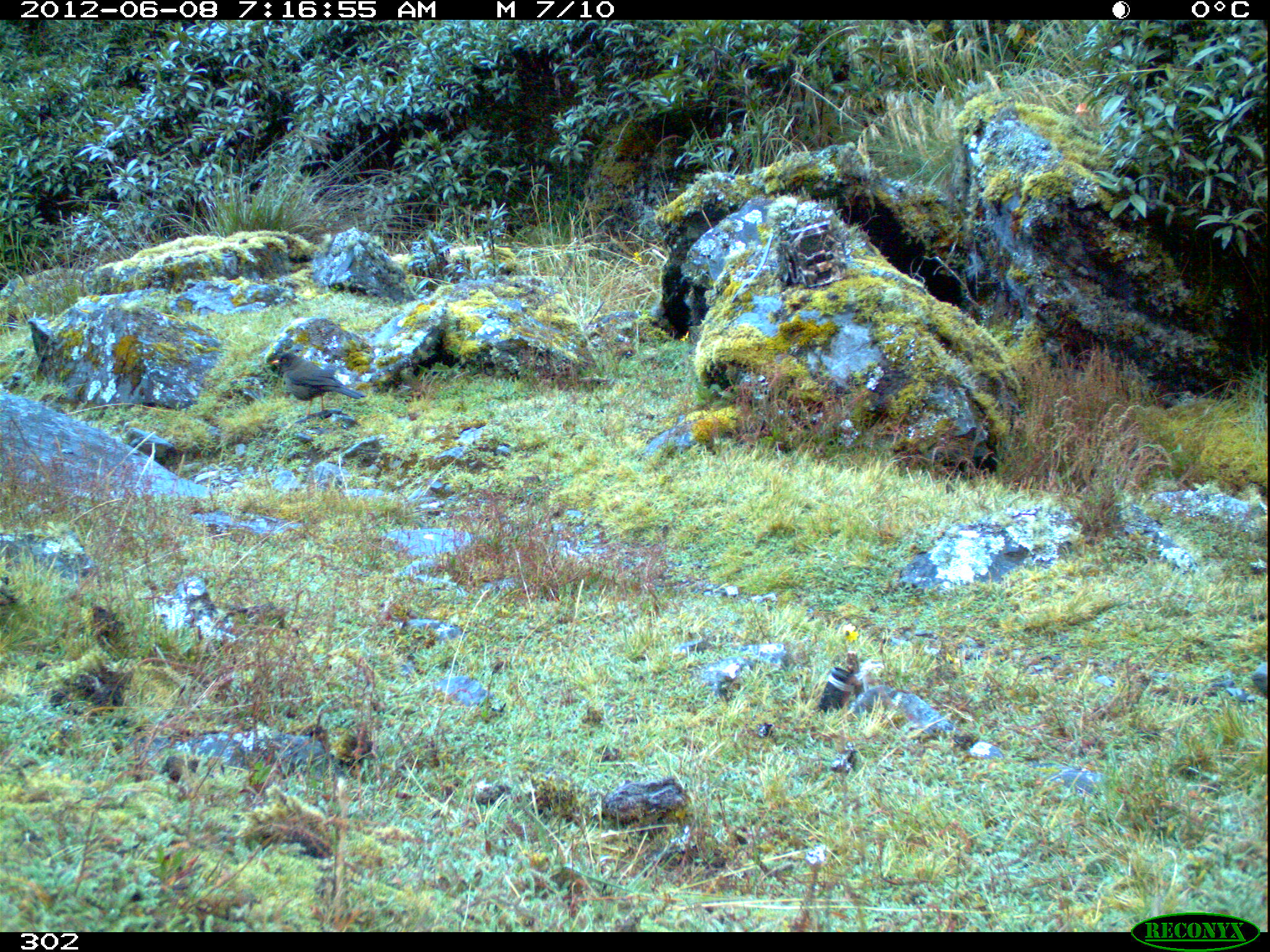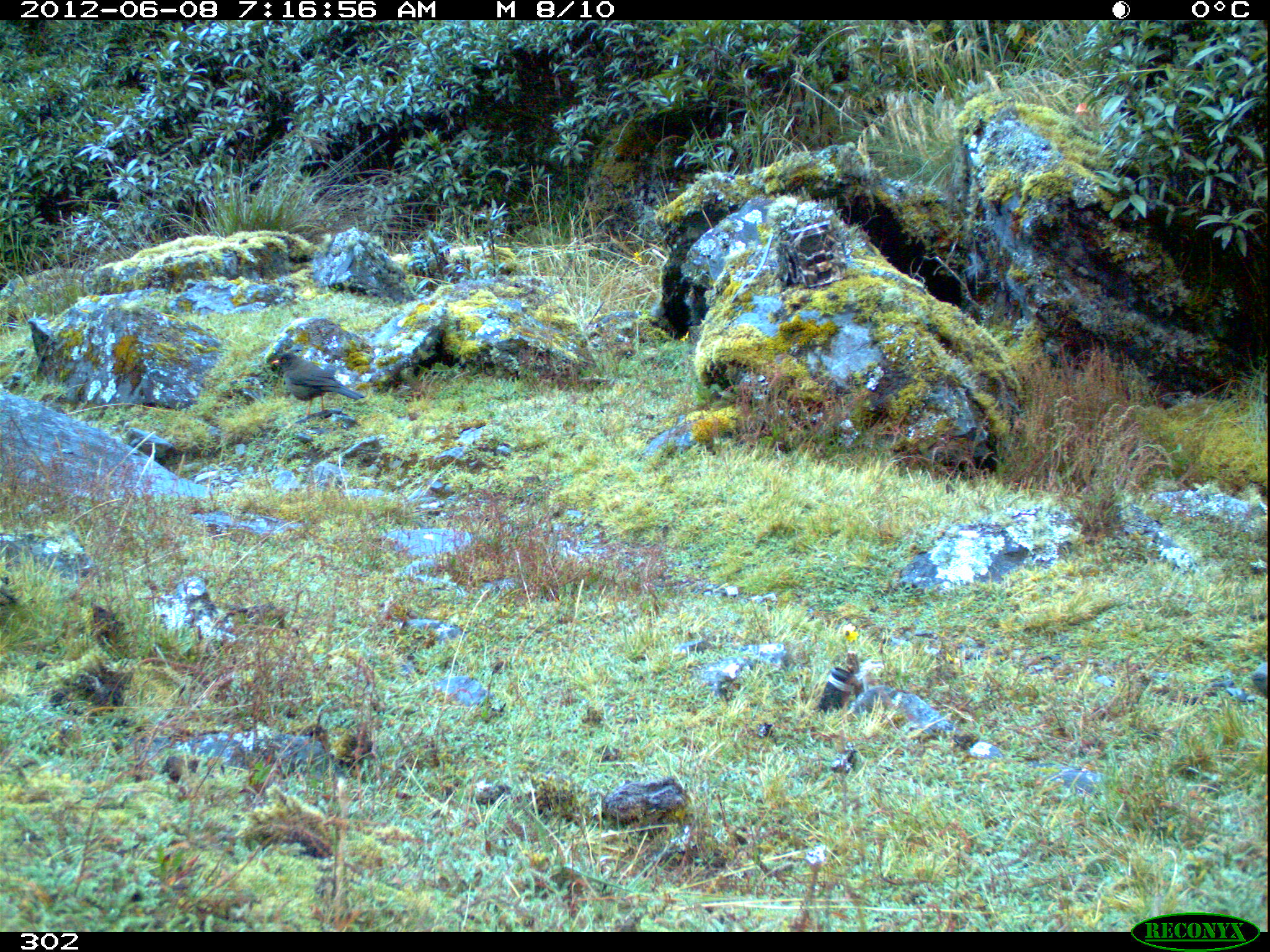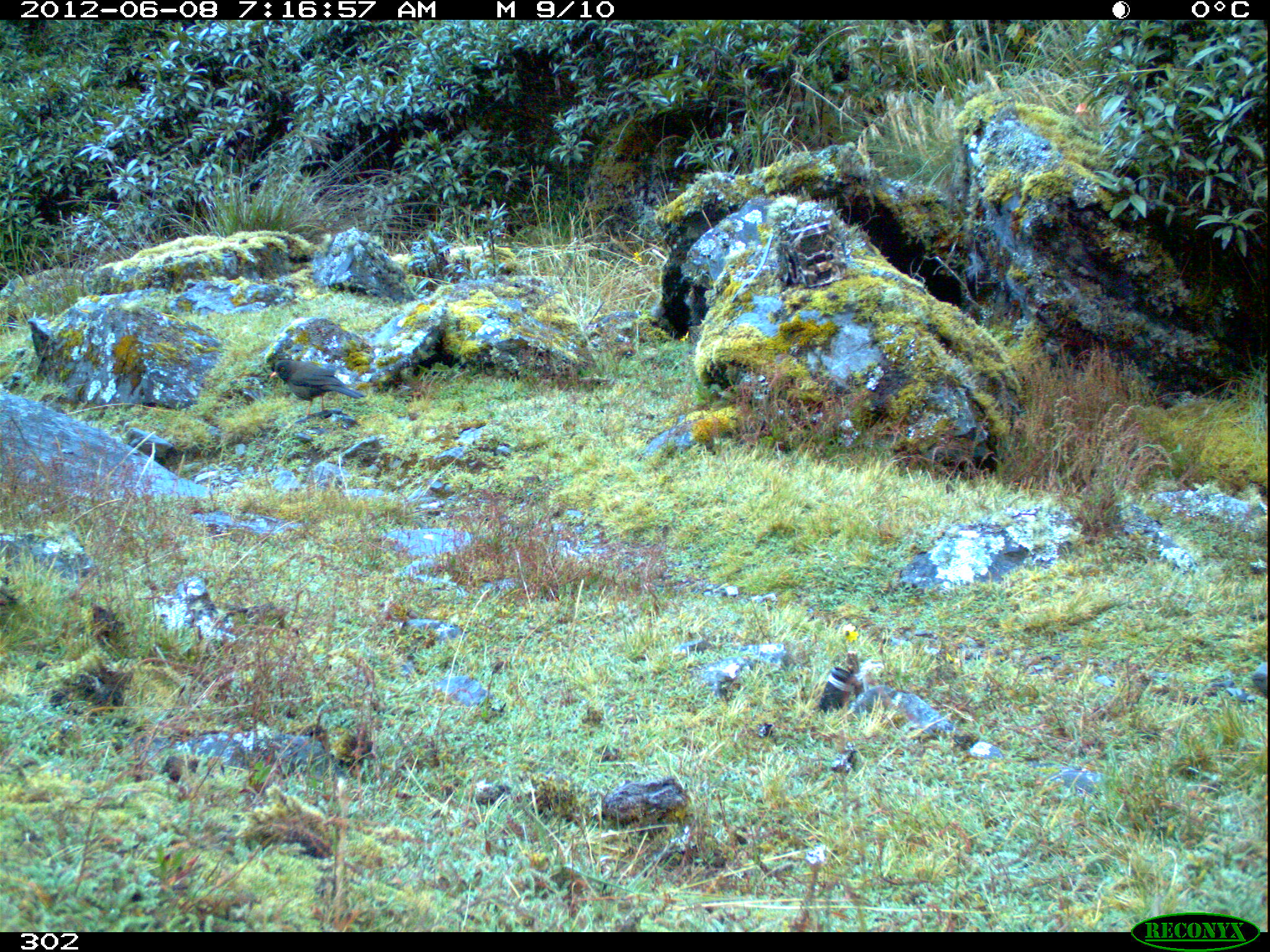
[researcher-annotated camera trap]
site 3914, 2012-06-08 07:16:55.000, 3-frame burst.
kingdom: Animalia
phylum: Chordata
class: Aves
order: Passeriformes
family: Turdidae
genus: Turdus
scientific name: Turdus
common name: true thrushes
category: turdus sp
Turdus sp (true thrushes) (Turdus).